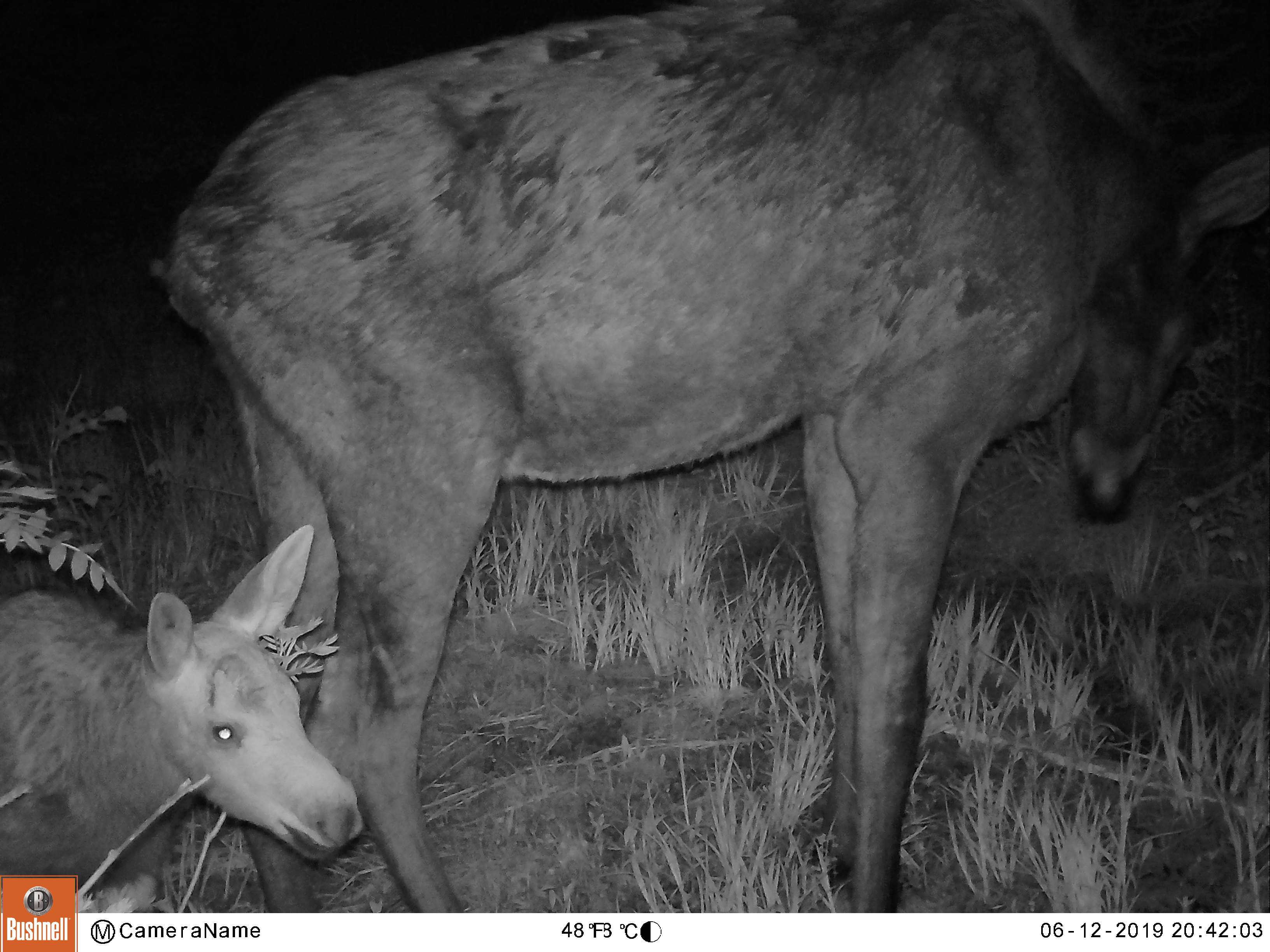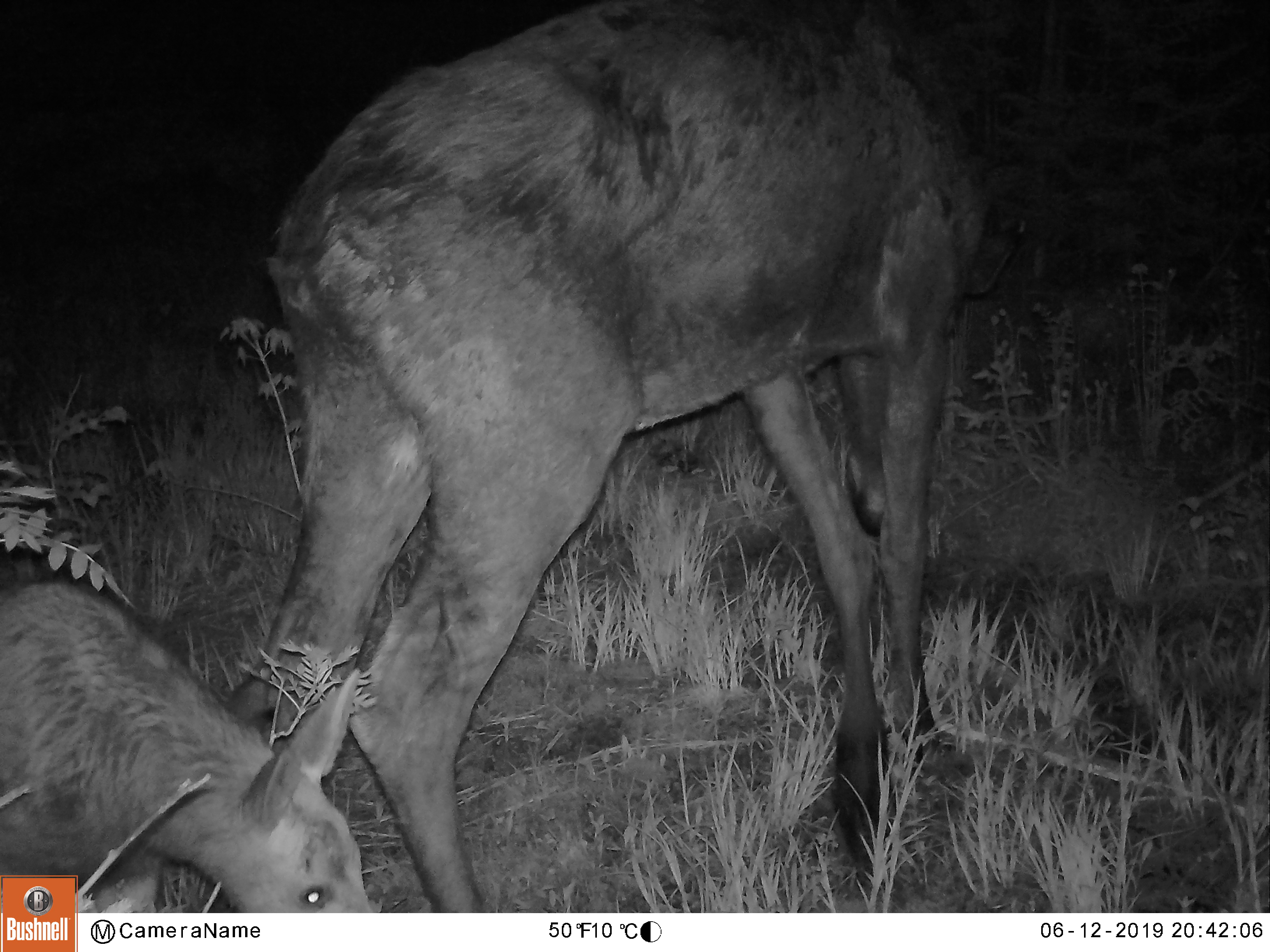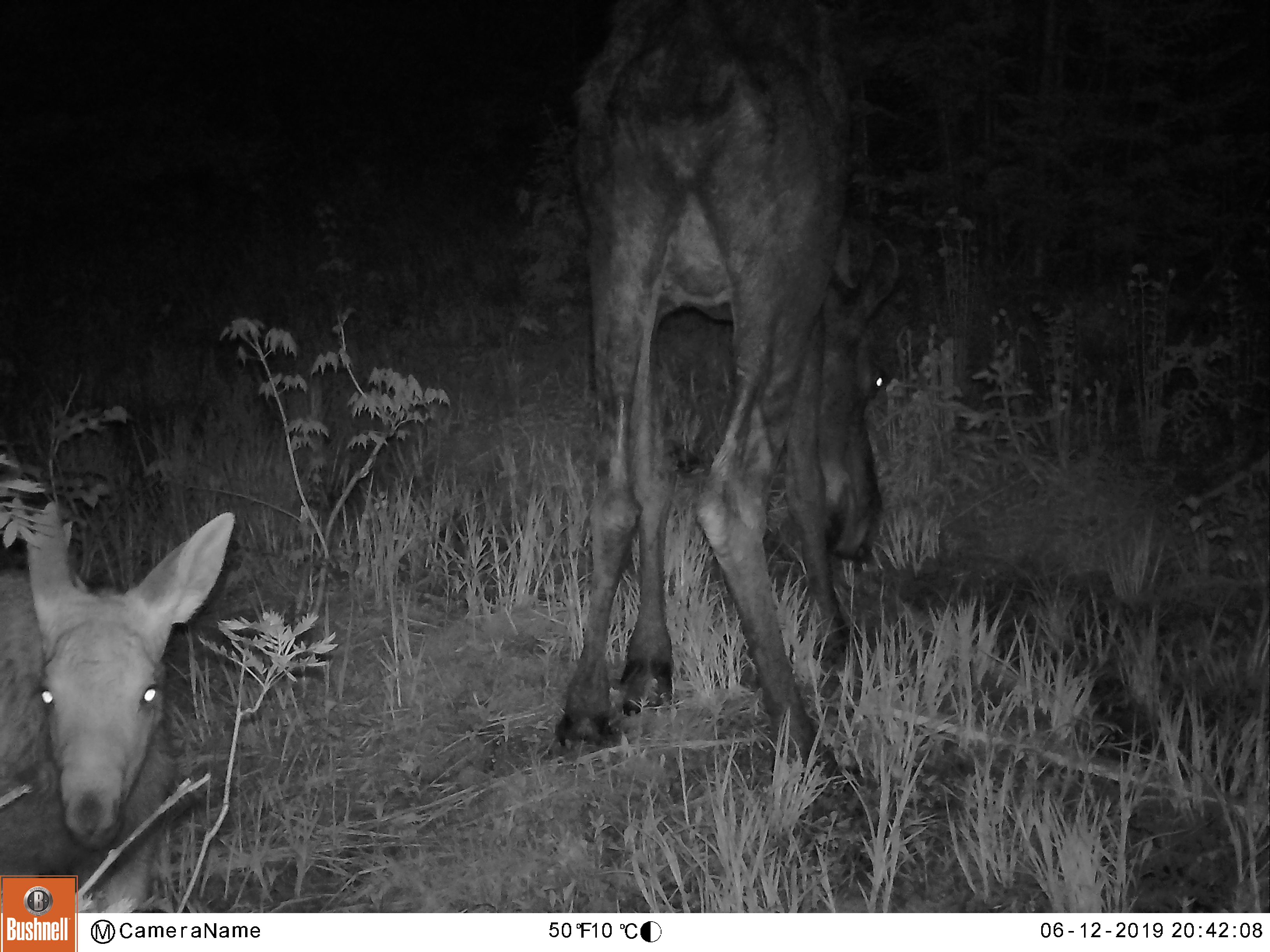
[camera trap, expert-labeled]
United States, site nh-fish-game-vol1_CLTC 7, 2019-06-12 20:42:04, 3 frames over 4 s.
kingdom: Animalia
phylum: Chordata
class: Mammalia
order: Artiodactyla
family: Cervidae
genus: Alces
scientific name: Alces alces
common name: moose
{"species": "moose (Alces alces)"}